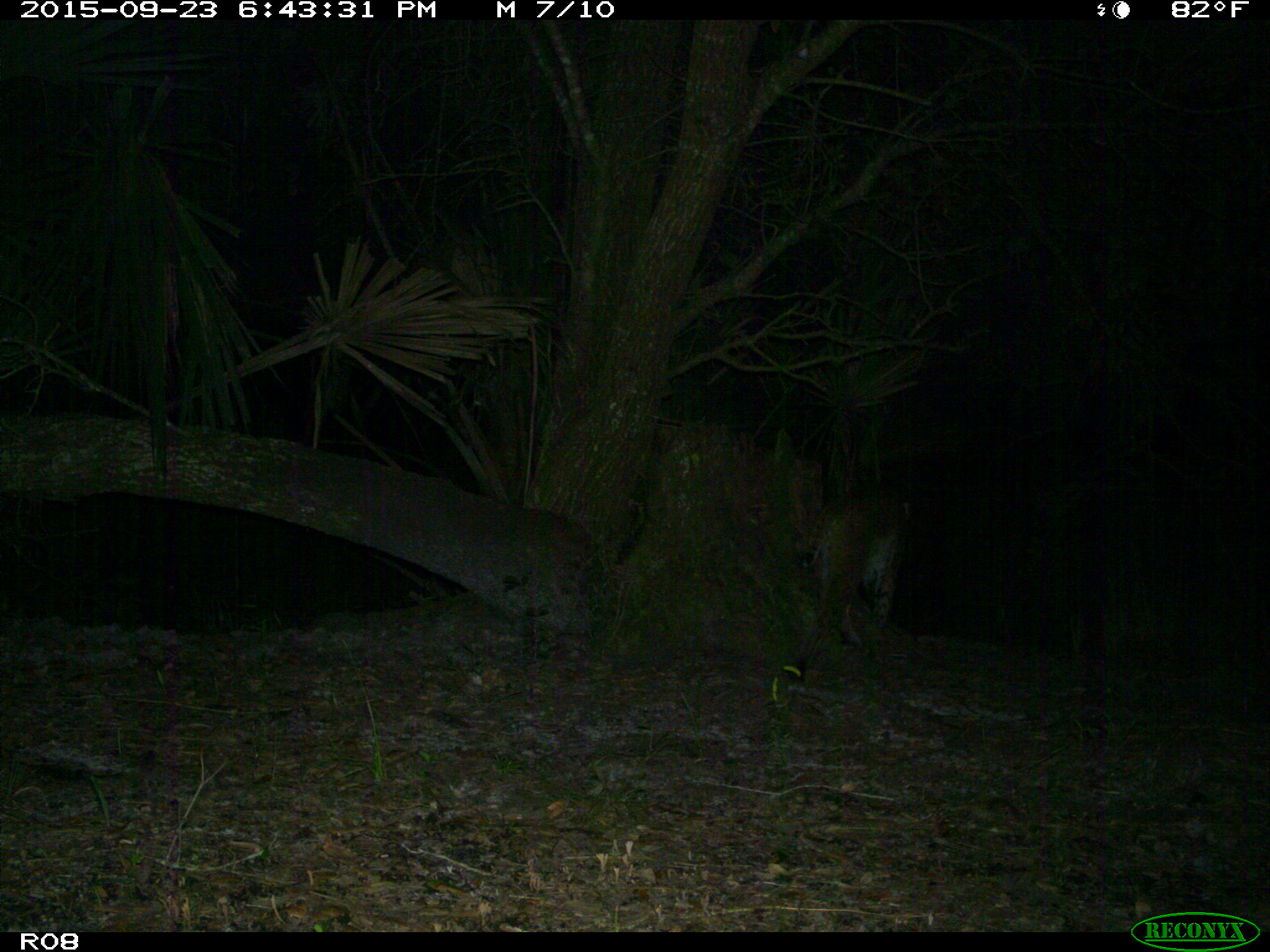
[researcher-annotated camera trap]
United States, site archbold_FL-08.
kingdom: Animalia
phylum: Chordata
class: Mammalia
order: Carnivora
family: Felidae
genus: Lynx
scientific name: Lynx rufus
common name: bobcat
Lynx rufus (bobcat).